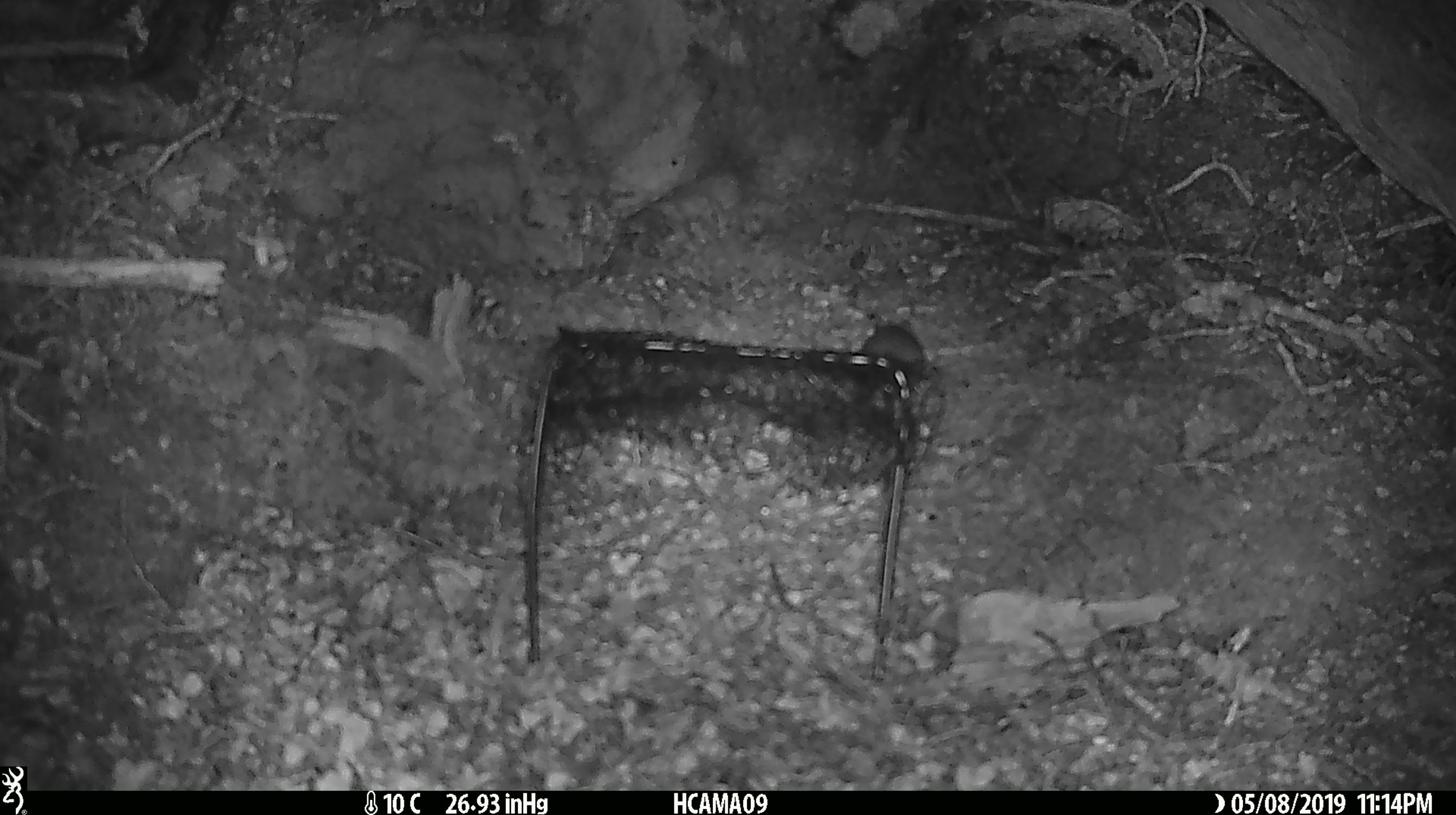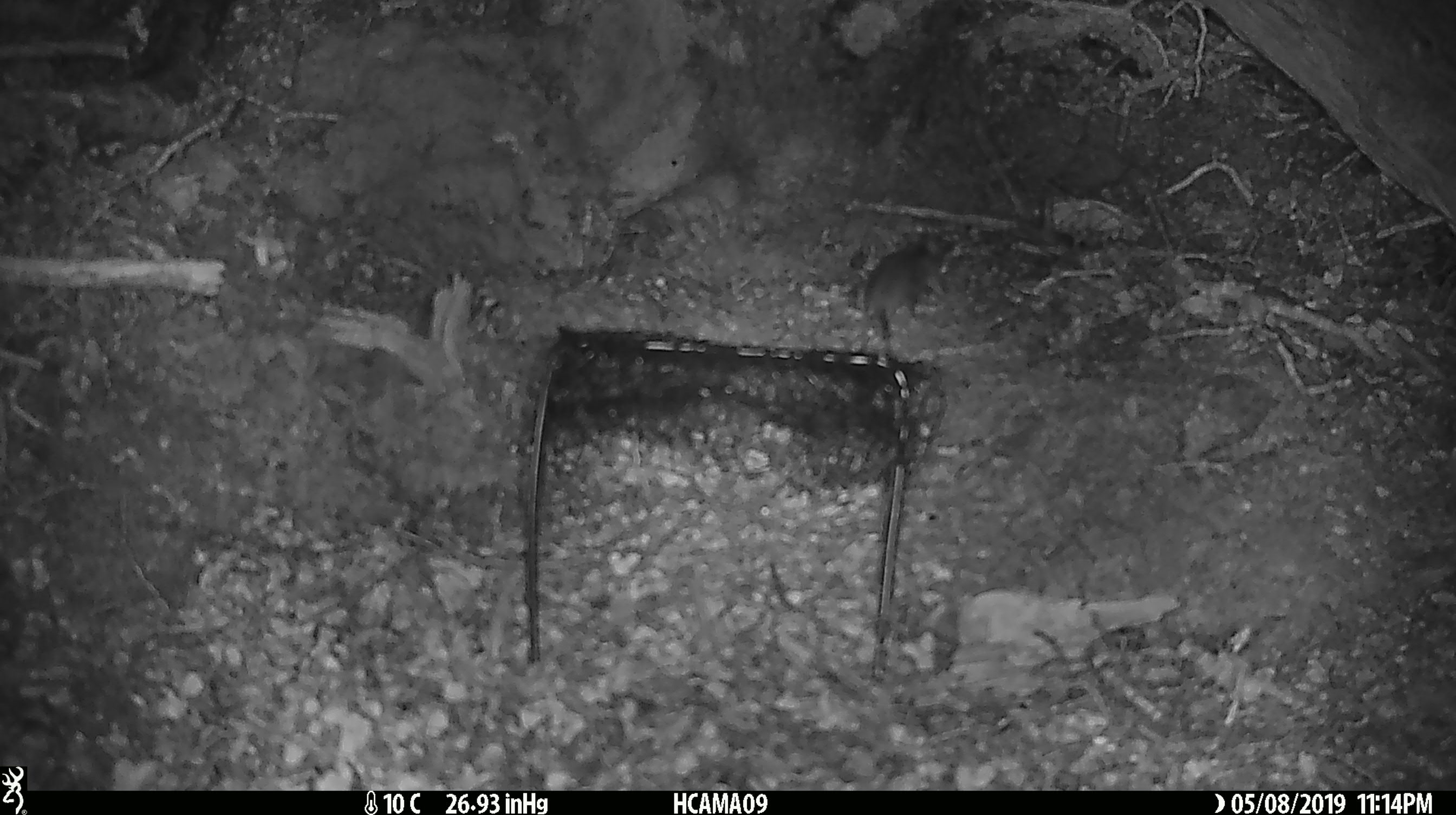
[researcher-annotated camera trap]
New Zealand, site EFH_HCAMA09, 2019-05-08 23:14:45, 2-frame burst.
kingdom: Animalia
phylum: Chordata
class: Mammalia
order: Rodentia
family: Muridae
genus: Rattus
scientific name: Rattus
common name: rat